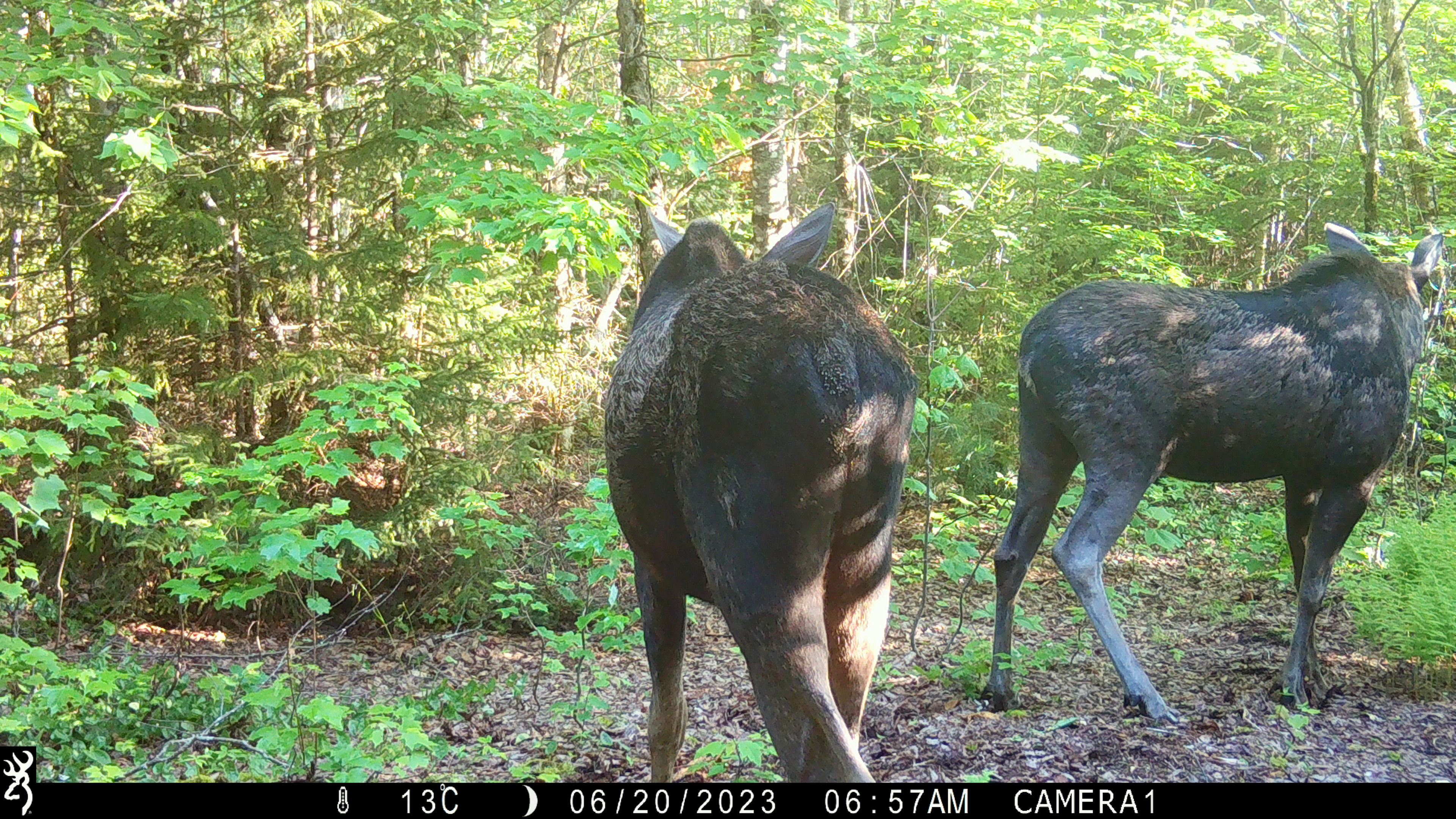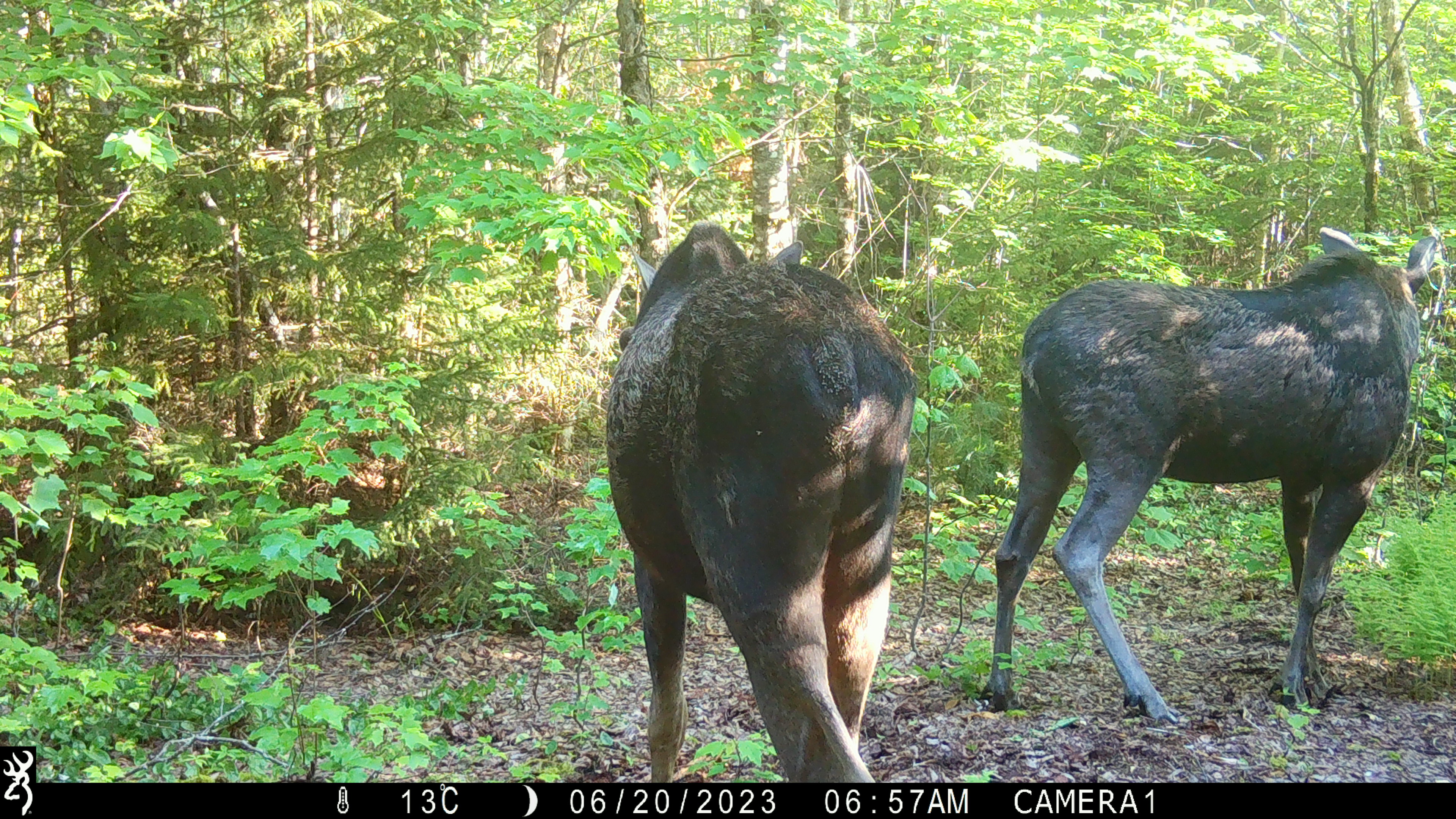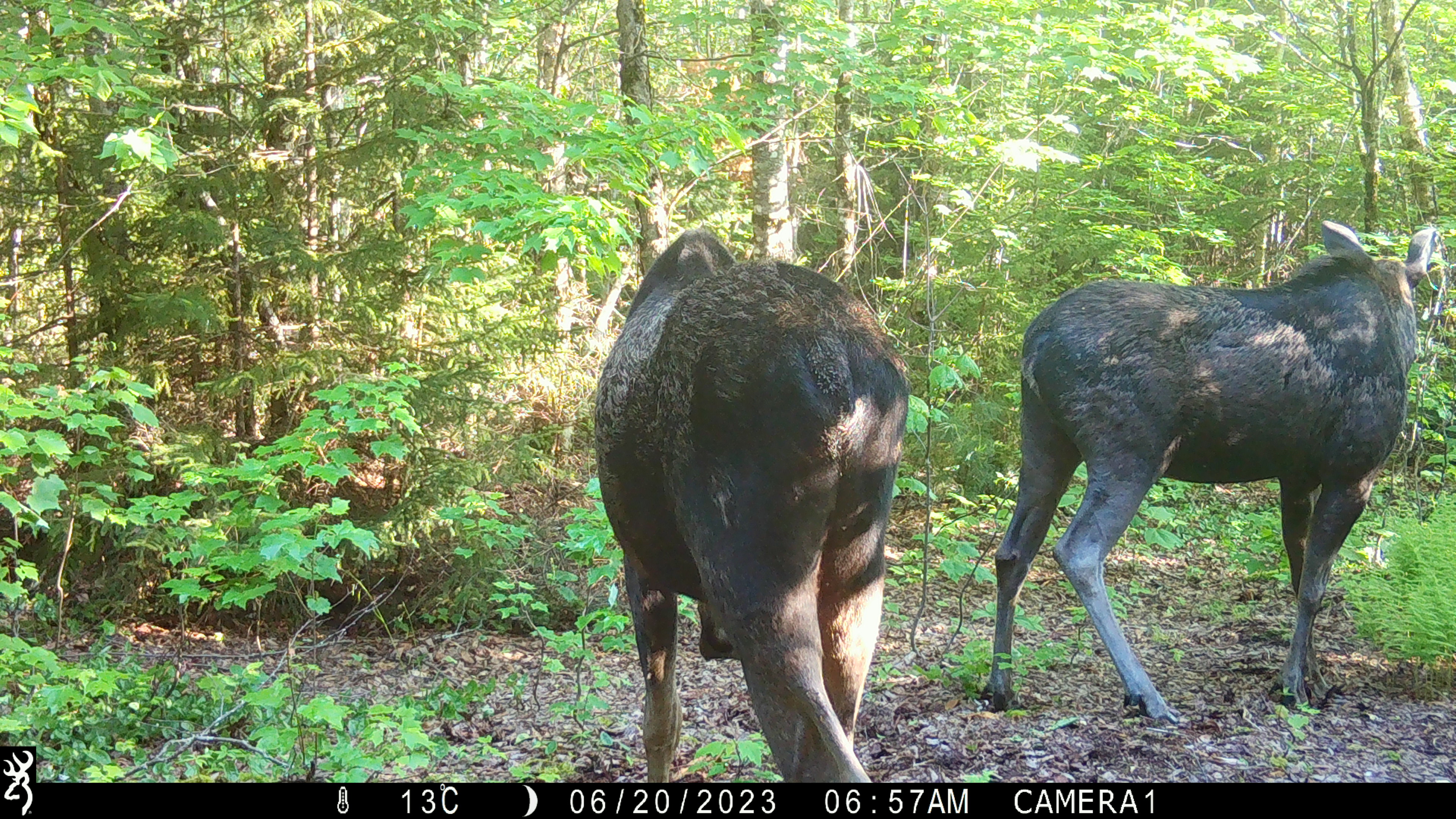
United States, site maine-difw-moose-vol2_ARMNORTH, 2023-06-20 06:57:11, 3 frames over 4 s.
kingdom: Animalia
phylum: Chordata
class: Mammalia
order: Artiodactyla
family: Cervidae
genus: Alces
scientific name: Alces alces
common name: moose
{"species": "moose (Alces alces)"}